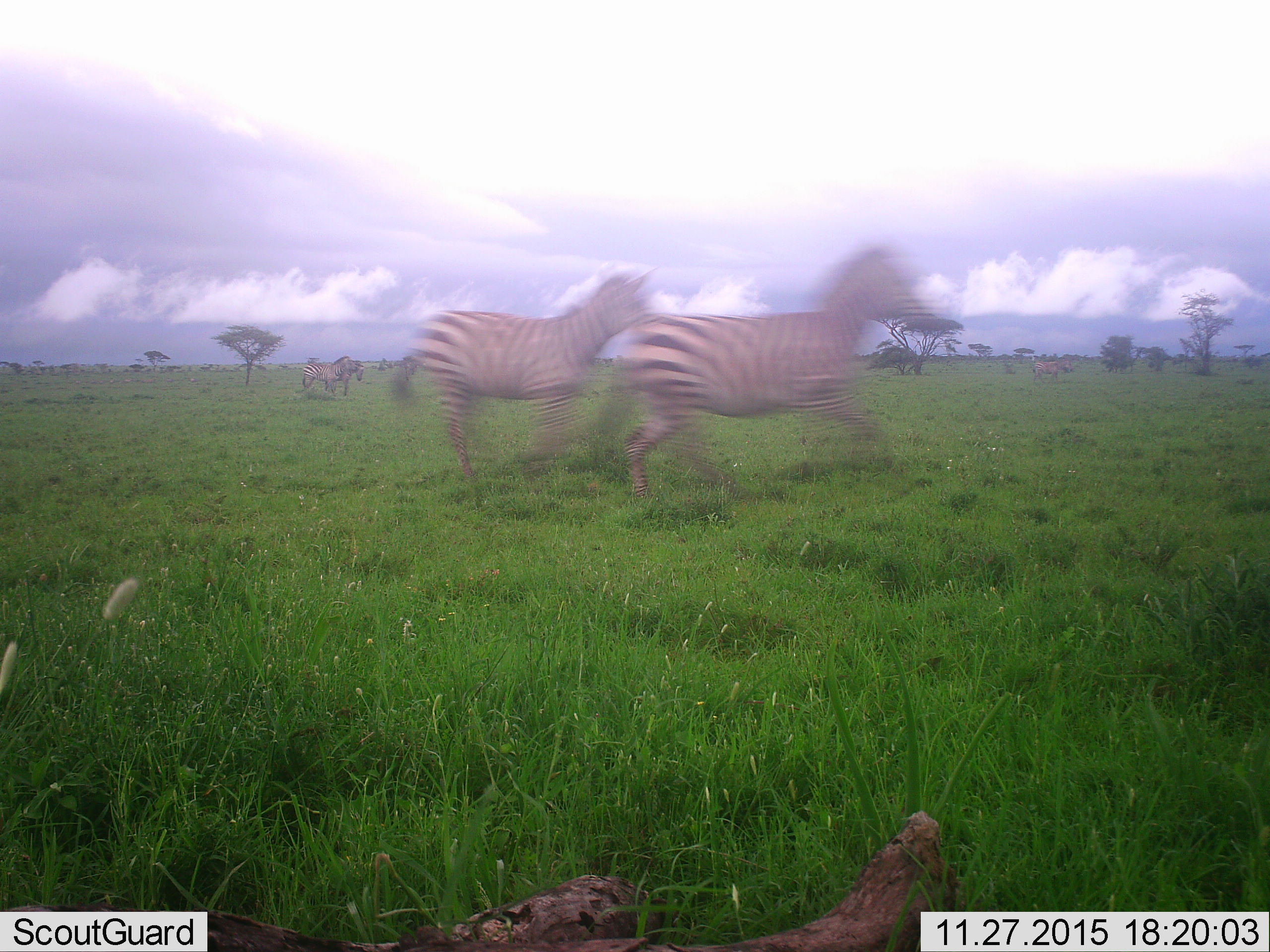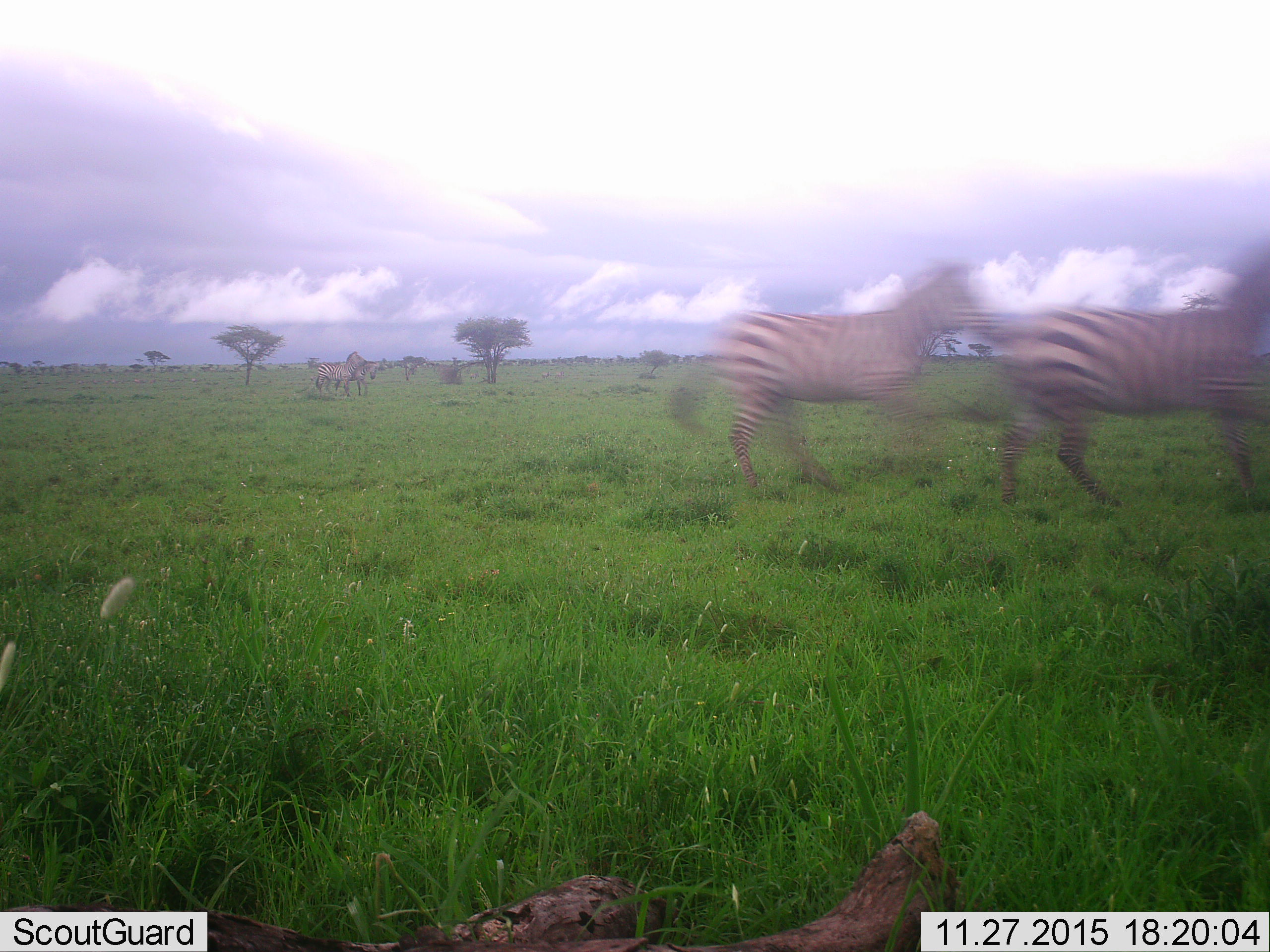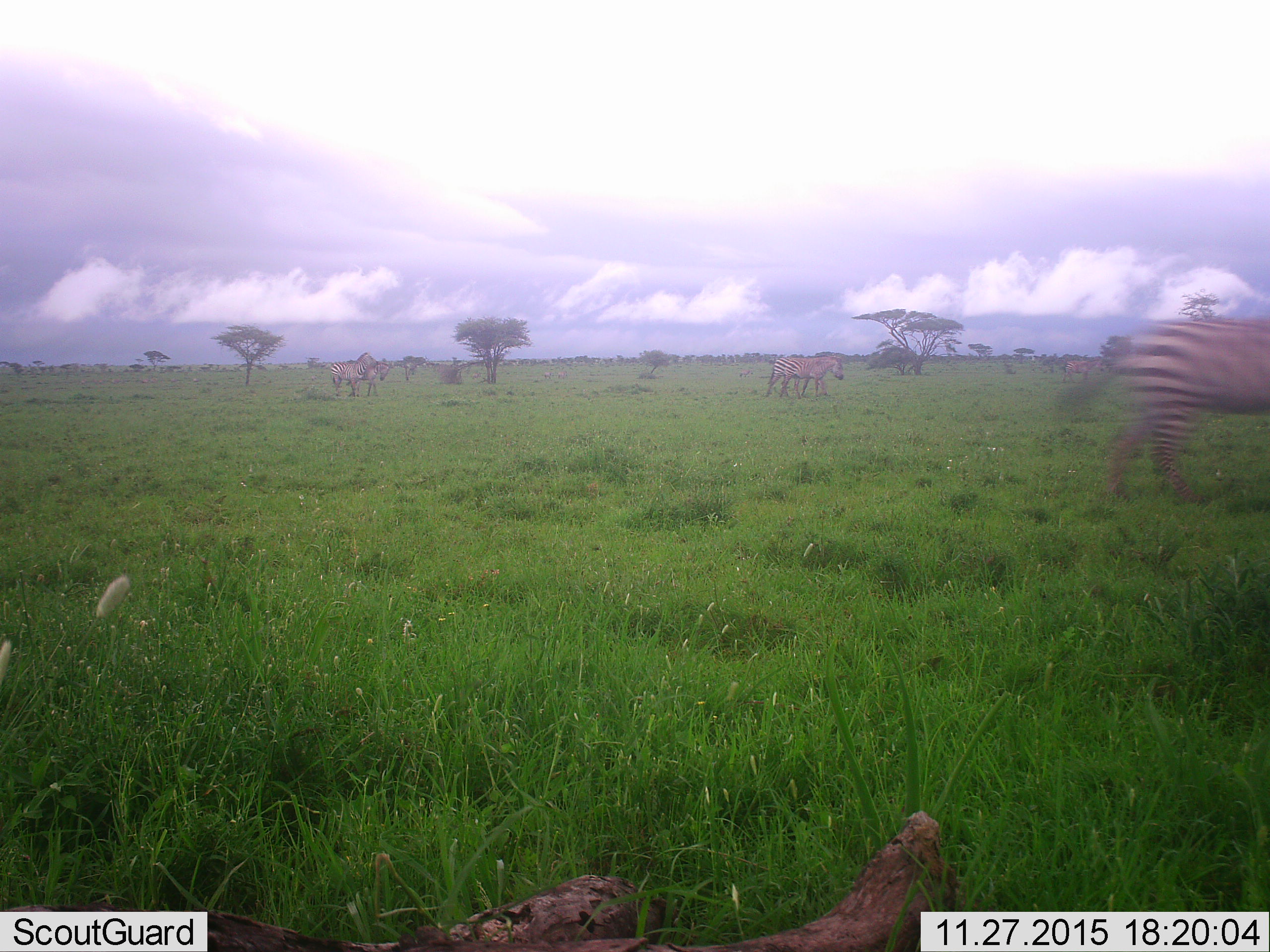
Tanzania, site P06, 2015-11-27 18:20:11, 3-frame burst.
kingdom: Animalia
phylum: Chordata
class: Mammalia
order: Perissodactyla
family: Equidae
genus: Equus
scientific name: Equus quagga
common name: plains zebra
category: zebra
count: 7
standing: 20%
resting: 0%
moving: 100%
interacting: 20%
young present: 0%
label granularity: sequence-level